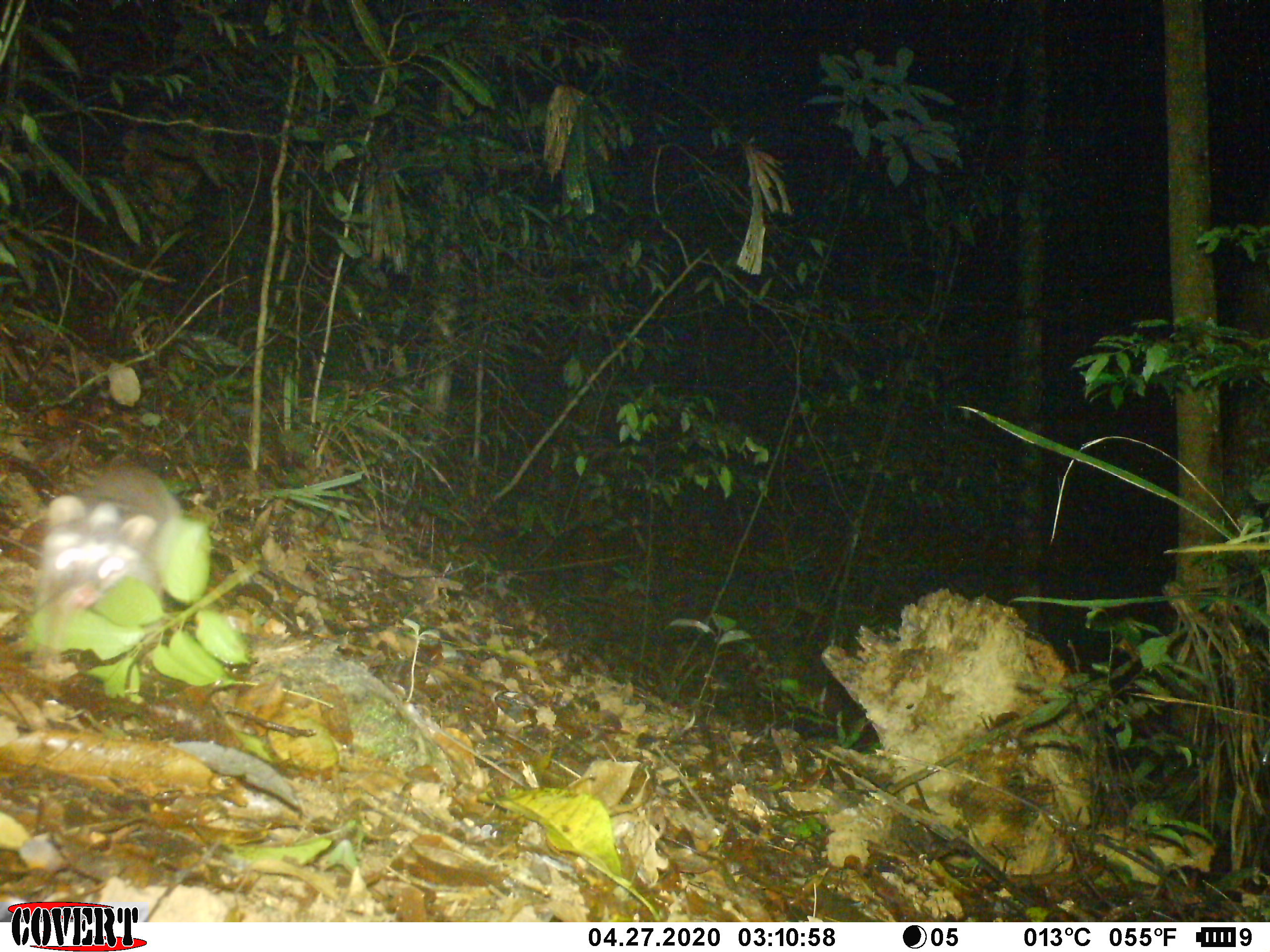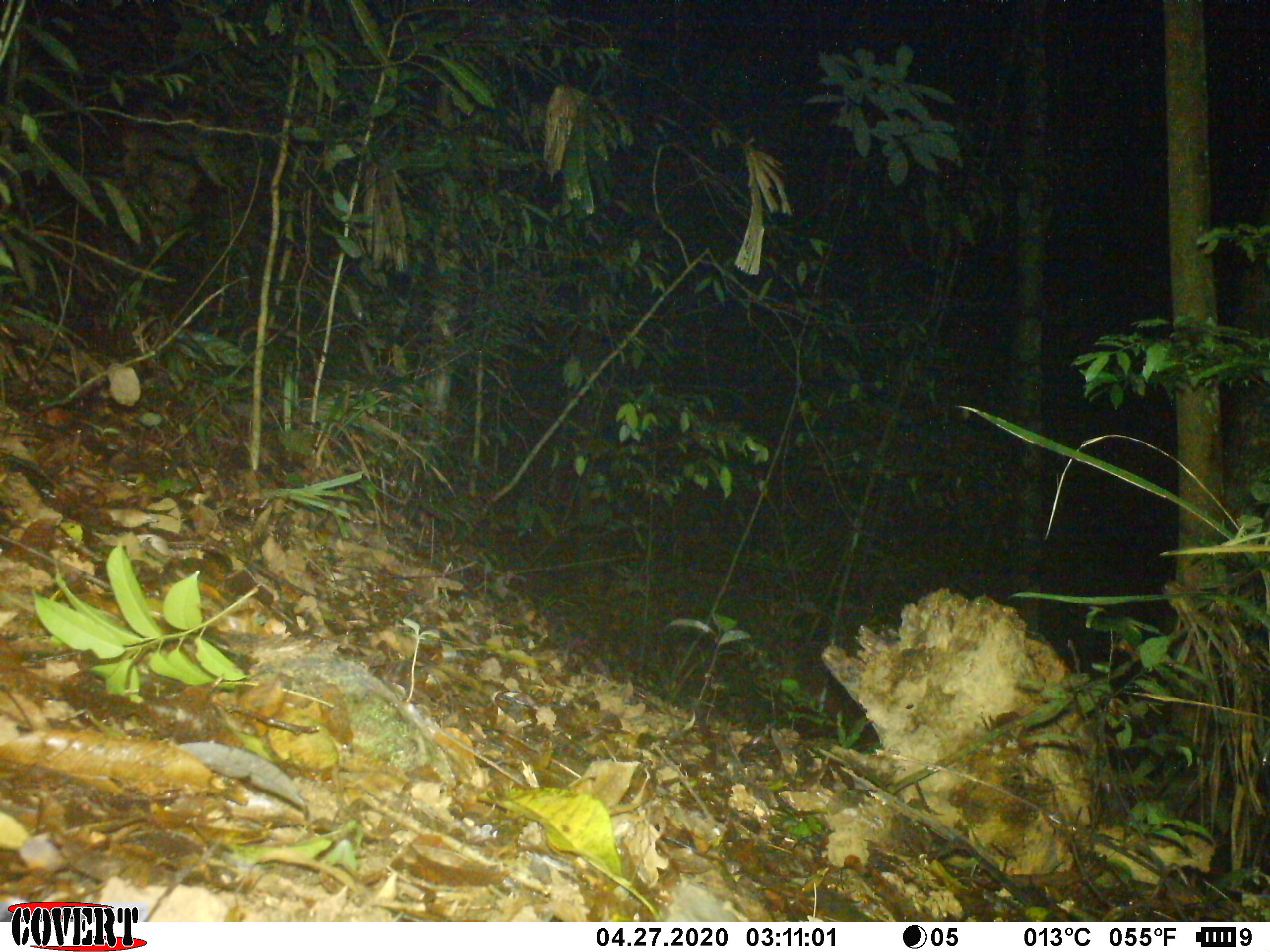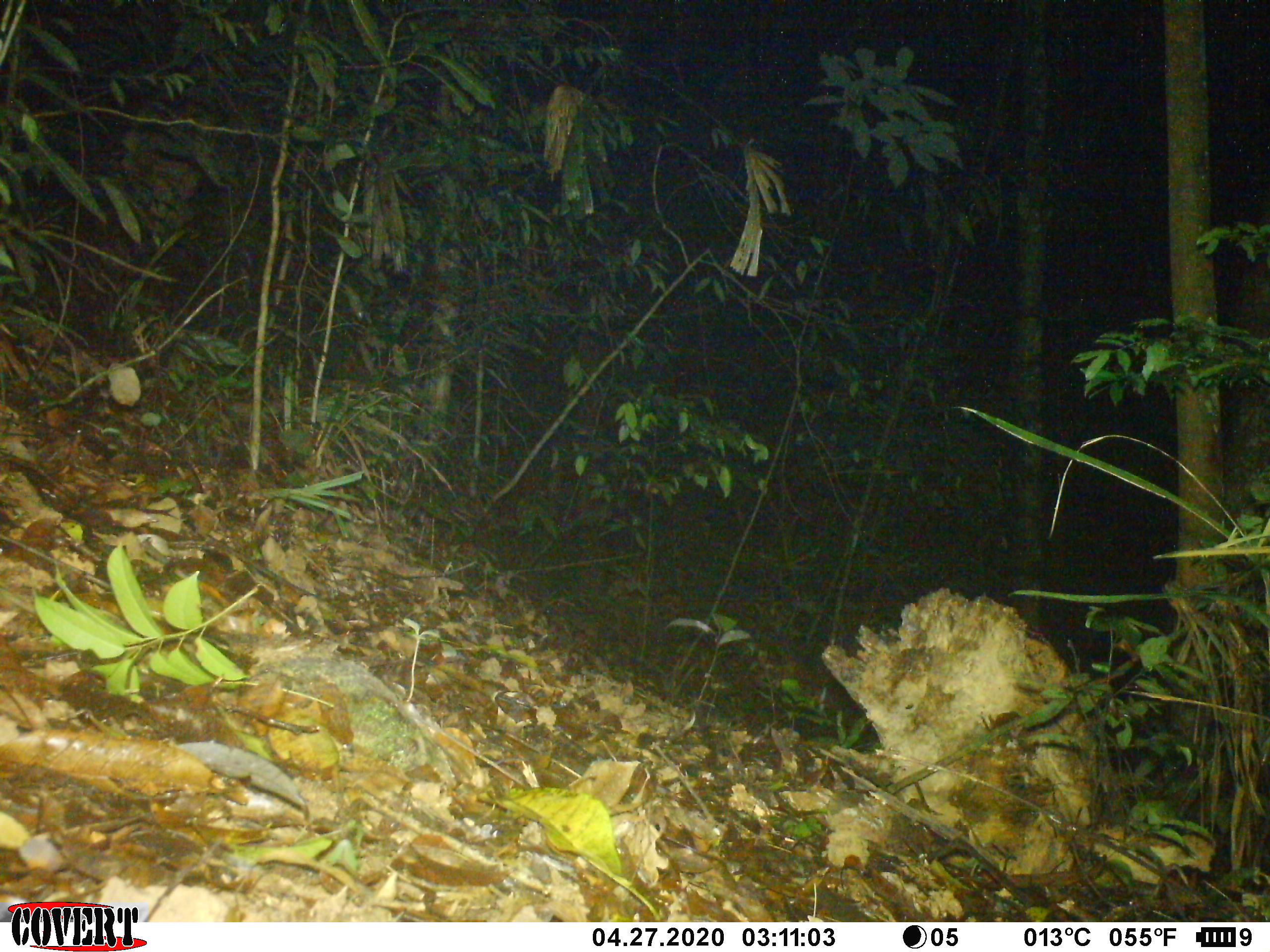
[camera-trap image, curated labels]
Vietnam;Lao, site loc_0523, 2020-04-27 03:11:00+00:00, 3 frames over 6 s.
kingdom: Animalia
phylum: Chordata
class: Mammalia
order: Carnivora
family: Mustelidae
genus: Melogale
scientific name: Melogale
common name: ferret badger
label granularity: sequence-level